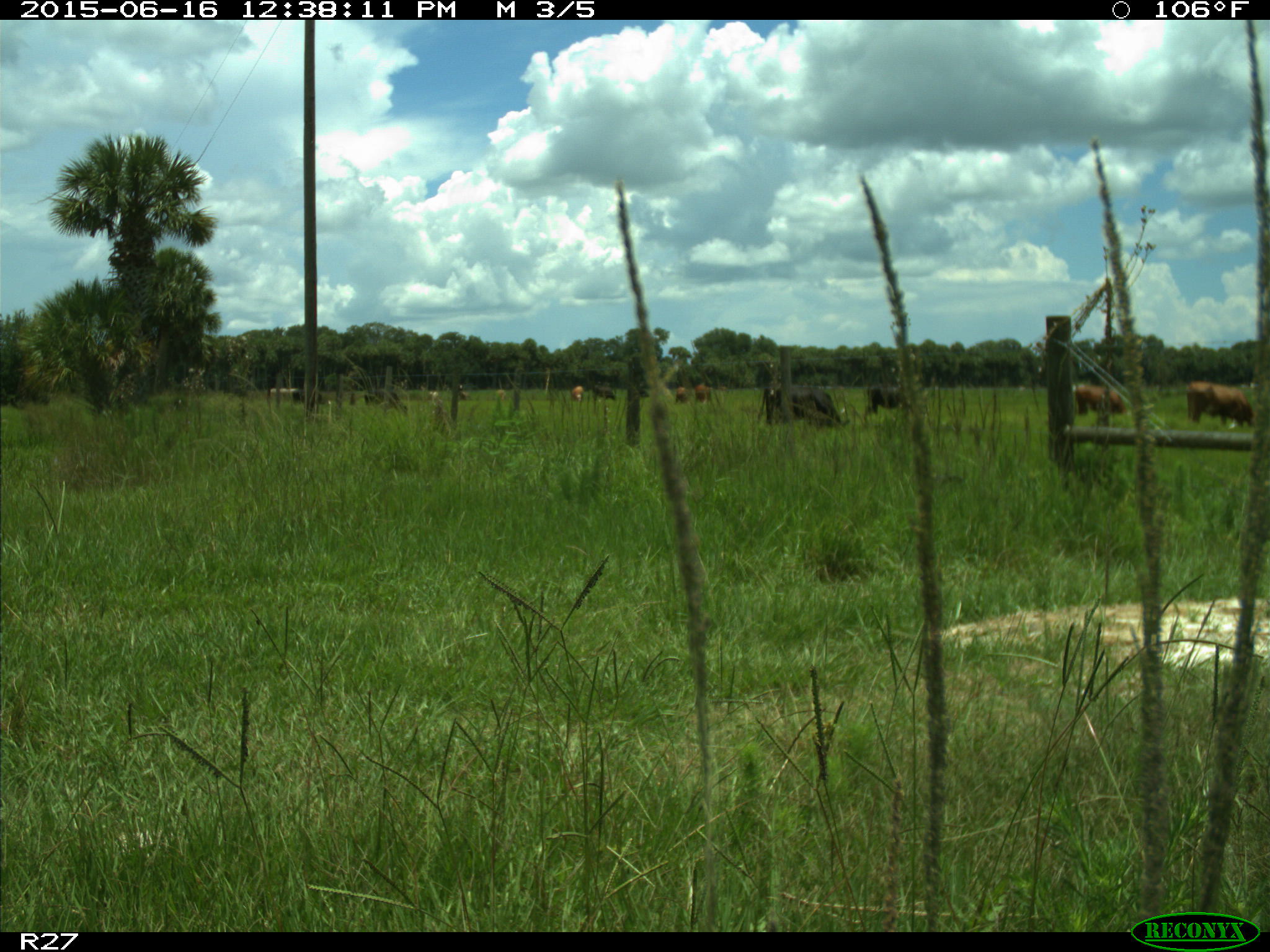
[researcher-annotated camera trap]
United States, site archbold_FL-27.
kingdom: Animalia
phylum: Chordata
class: Mammalia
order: Artiodactyla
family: Bovidae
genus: Bos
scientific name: Bos taurus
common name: domestic cow